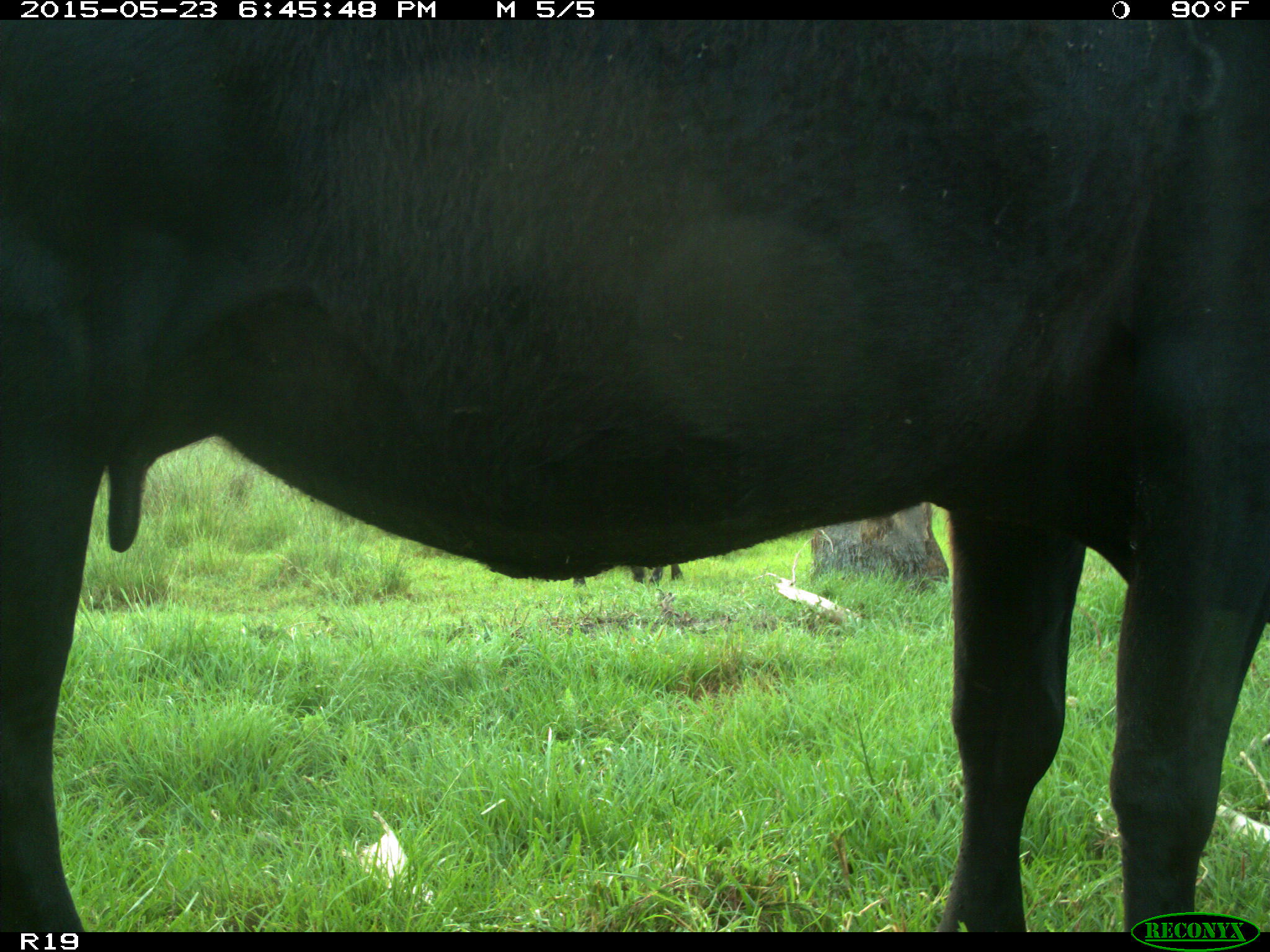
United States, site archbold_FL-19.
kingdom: Animalia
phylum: Chordata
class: Mammalia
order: Artiodactyla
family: Bovidae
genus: Bos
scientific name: Bos taurus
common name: domestic cow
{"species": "Bos taurus (domestic cow)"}